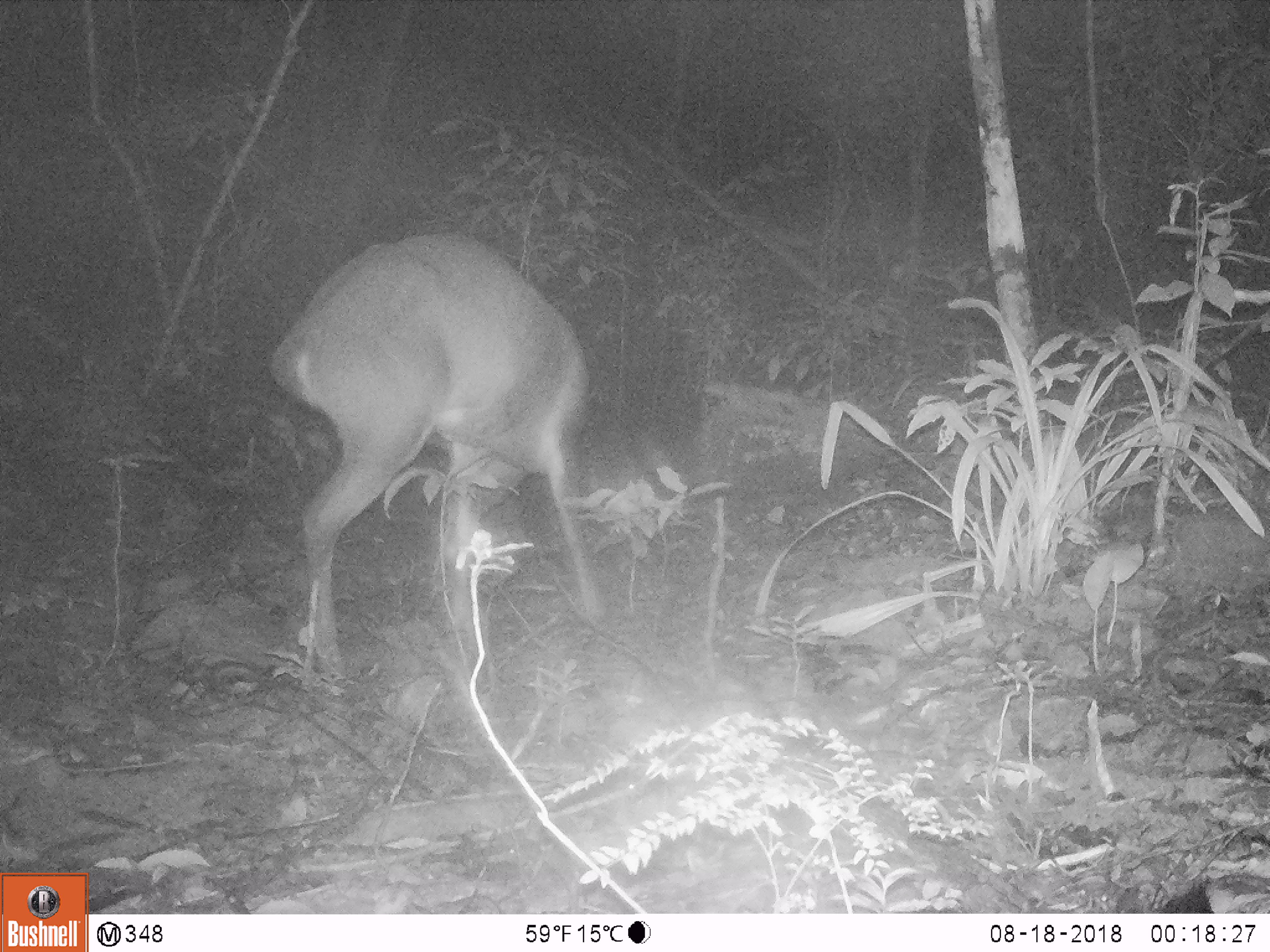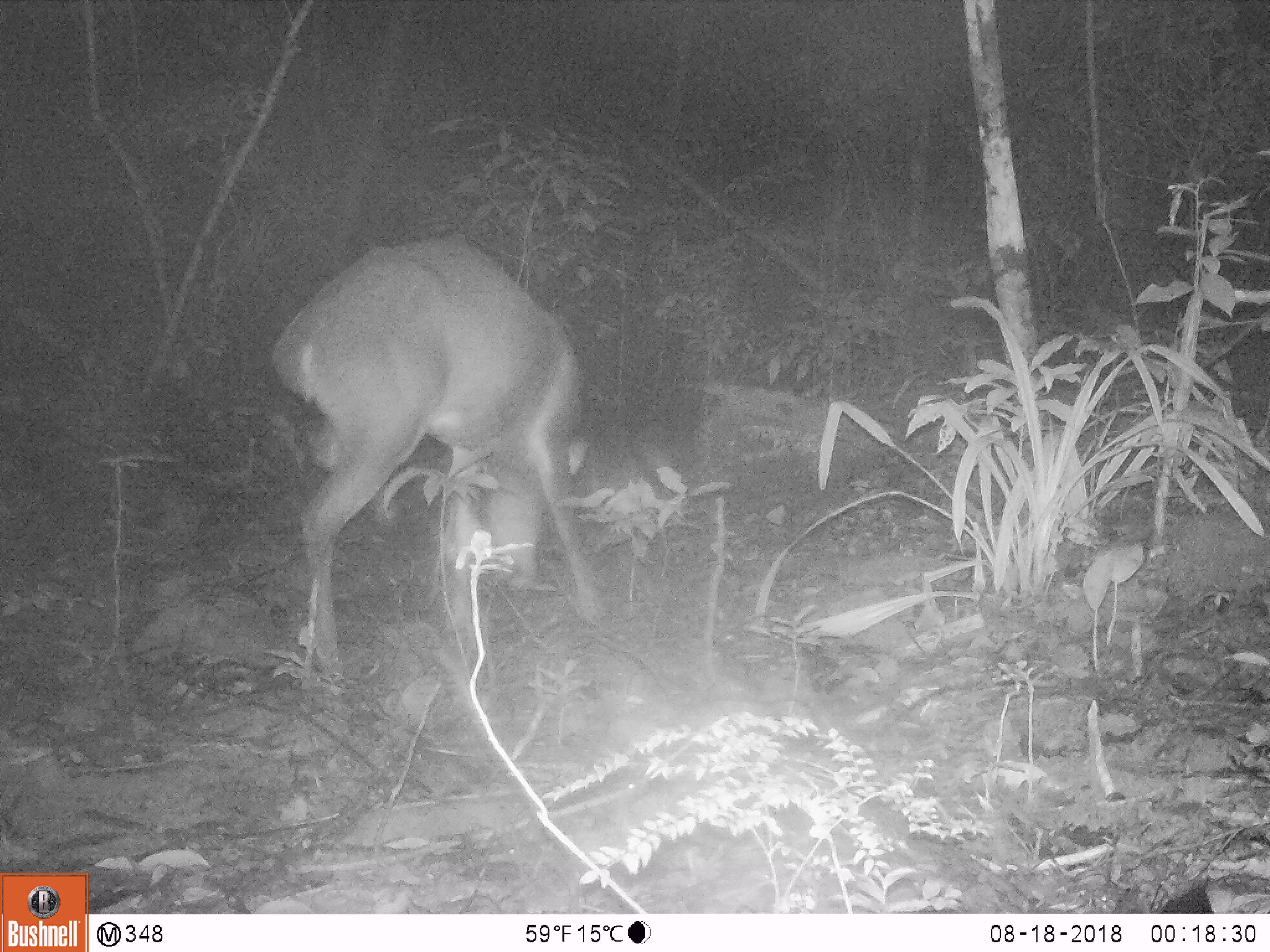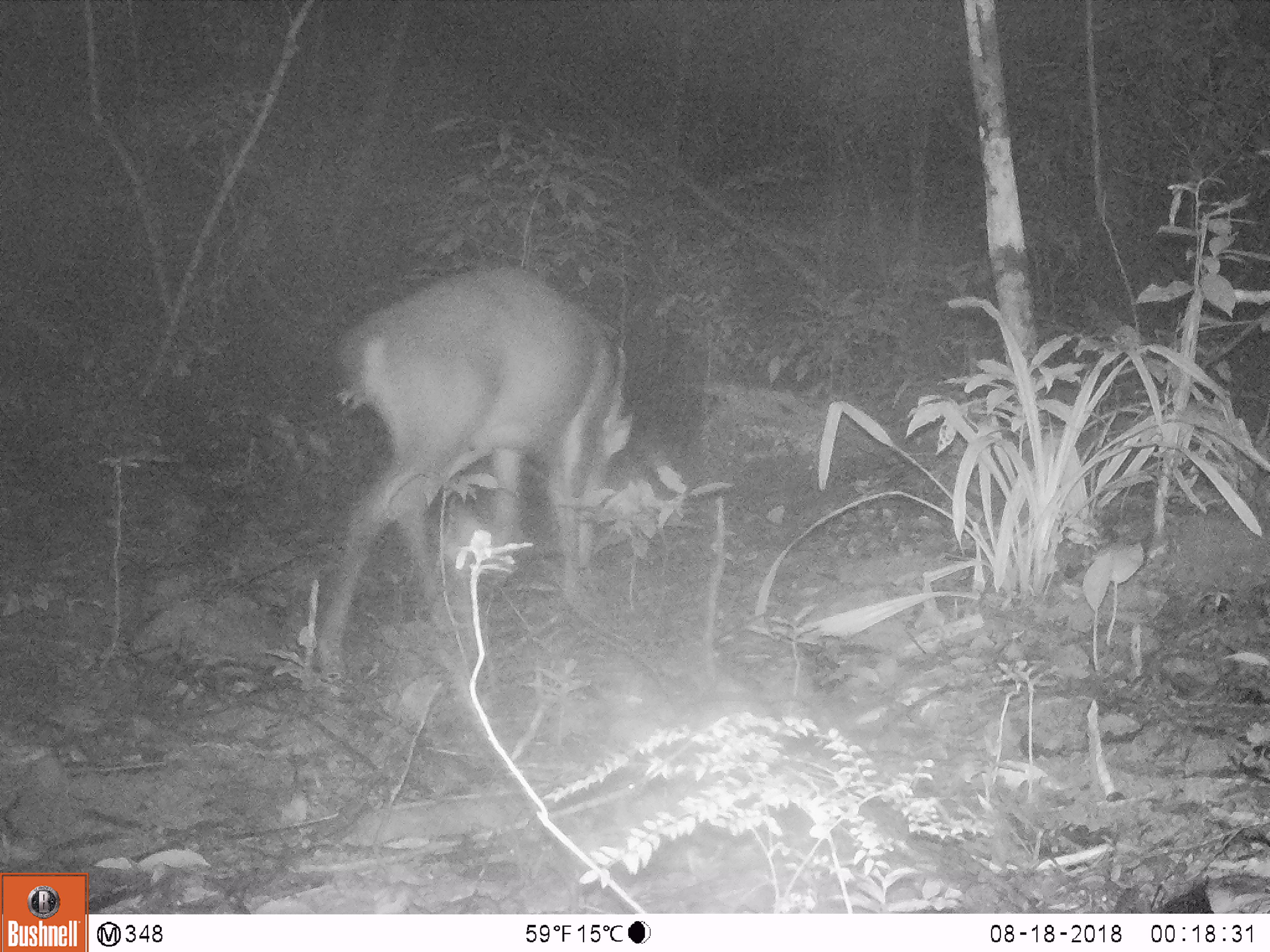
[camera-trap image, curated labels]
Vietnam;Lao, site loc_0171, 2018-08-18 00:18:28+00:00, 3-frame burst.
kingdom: Animalia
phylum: Chordata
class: Mammalia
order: Artiodactyla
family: Cervidae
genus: Muntiacus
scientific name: Muntiacus vuquangensis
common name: large-antlered muntjac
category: large antlered muntjac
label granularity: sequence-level